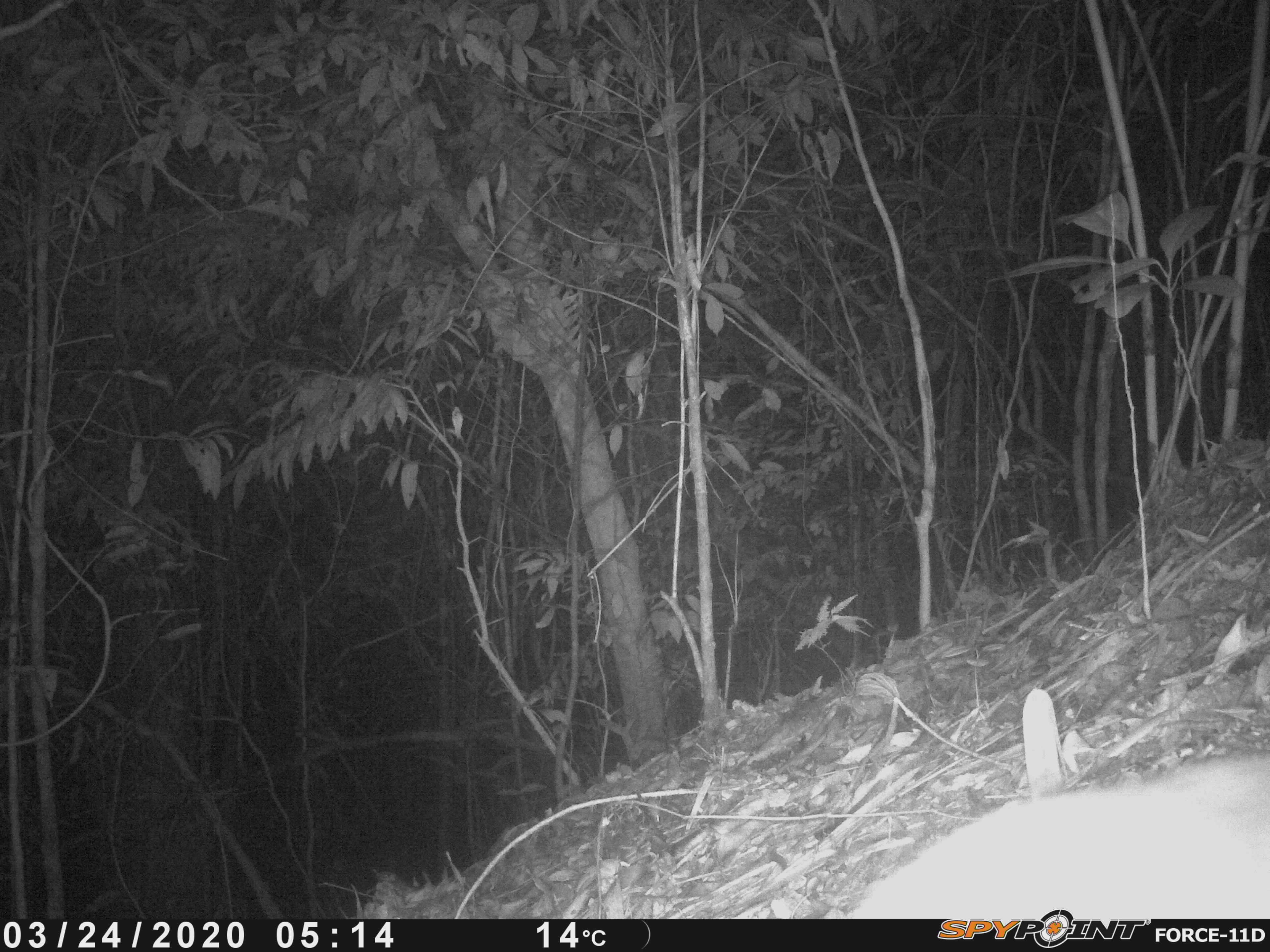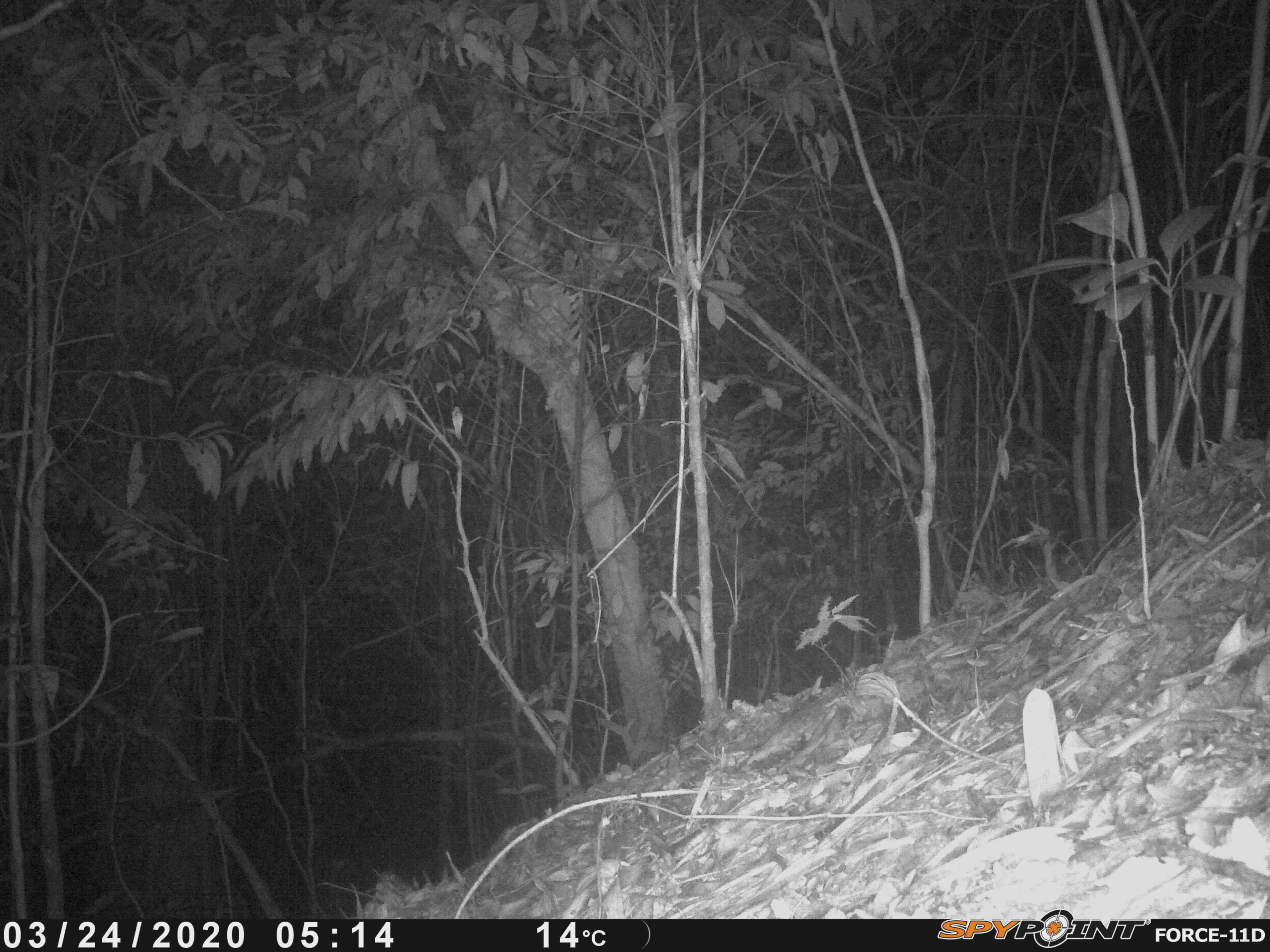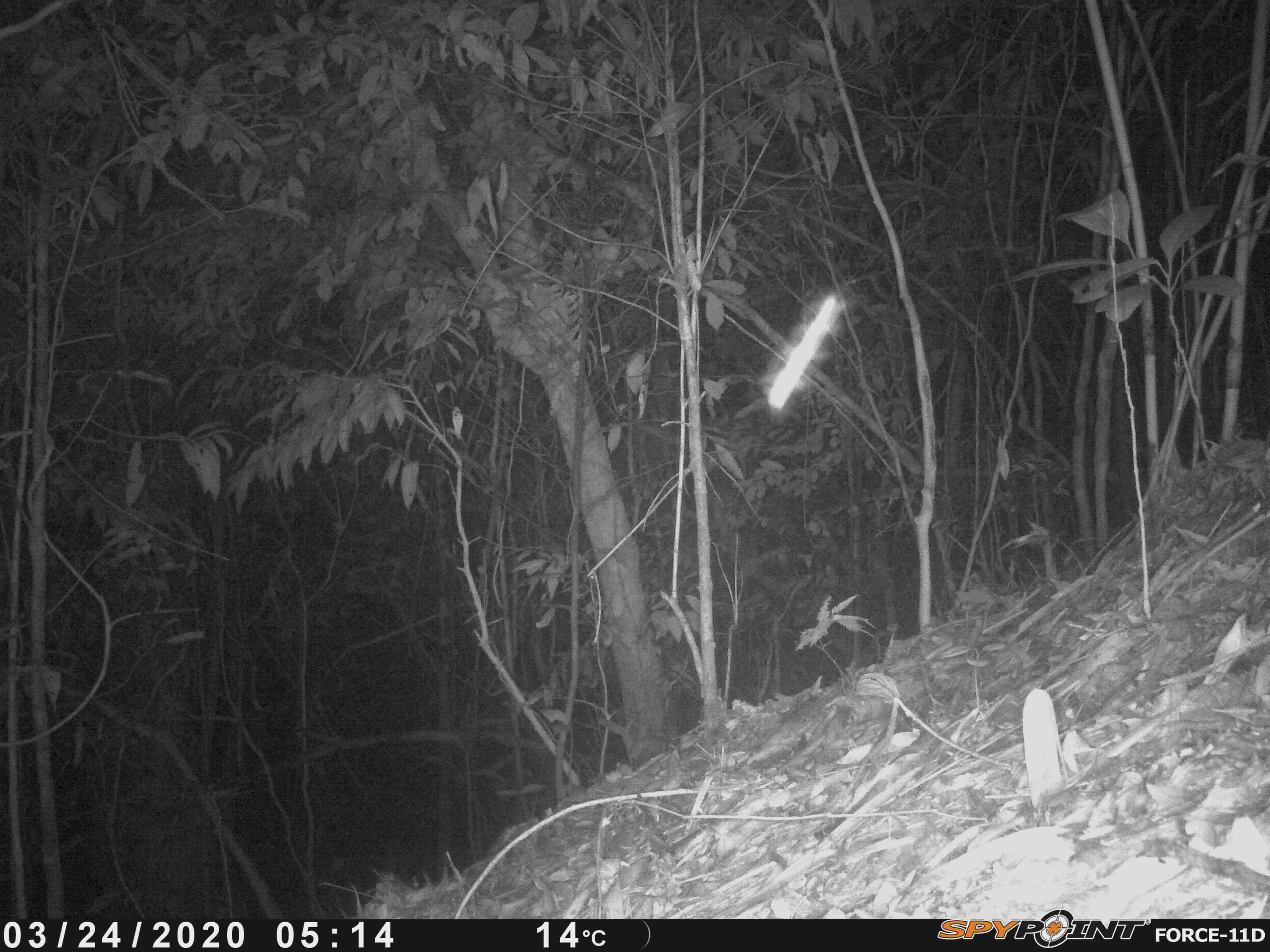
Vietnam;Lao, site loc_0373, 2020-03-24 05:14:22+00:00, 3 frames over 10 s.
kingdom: Animalia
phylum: Chordata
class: Mammalia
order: Carnivora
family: Mustelidae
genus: Melogale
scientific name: Melogale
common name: ferret badger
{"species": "ferret badger (Melogale)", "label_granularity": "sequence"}